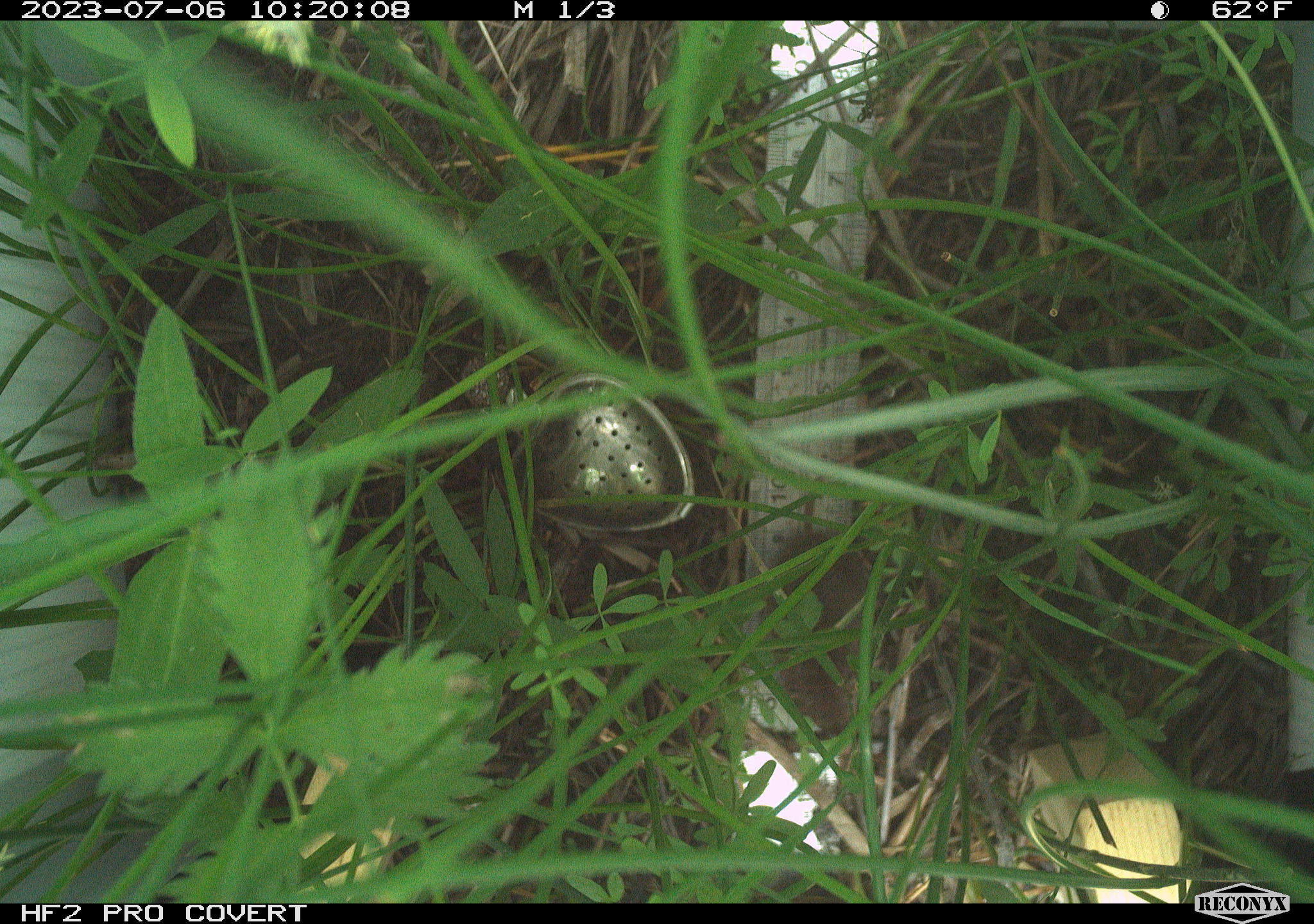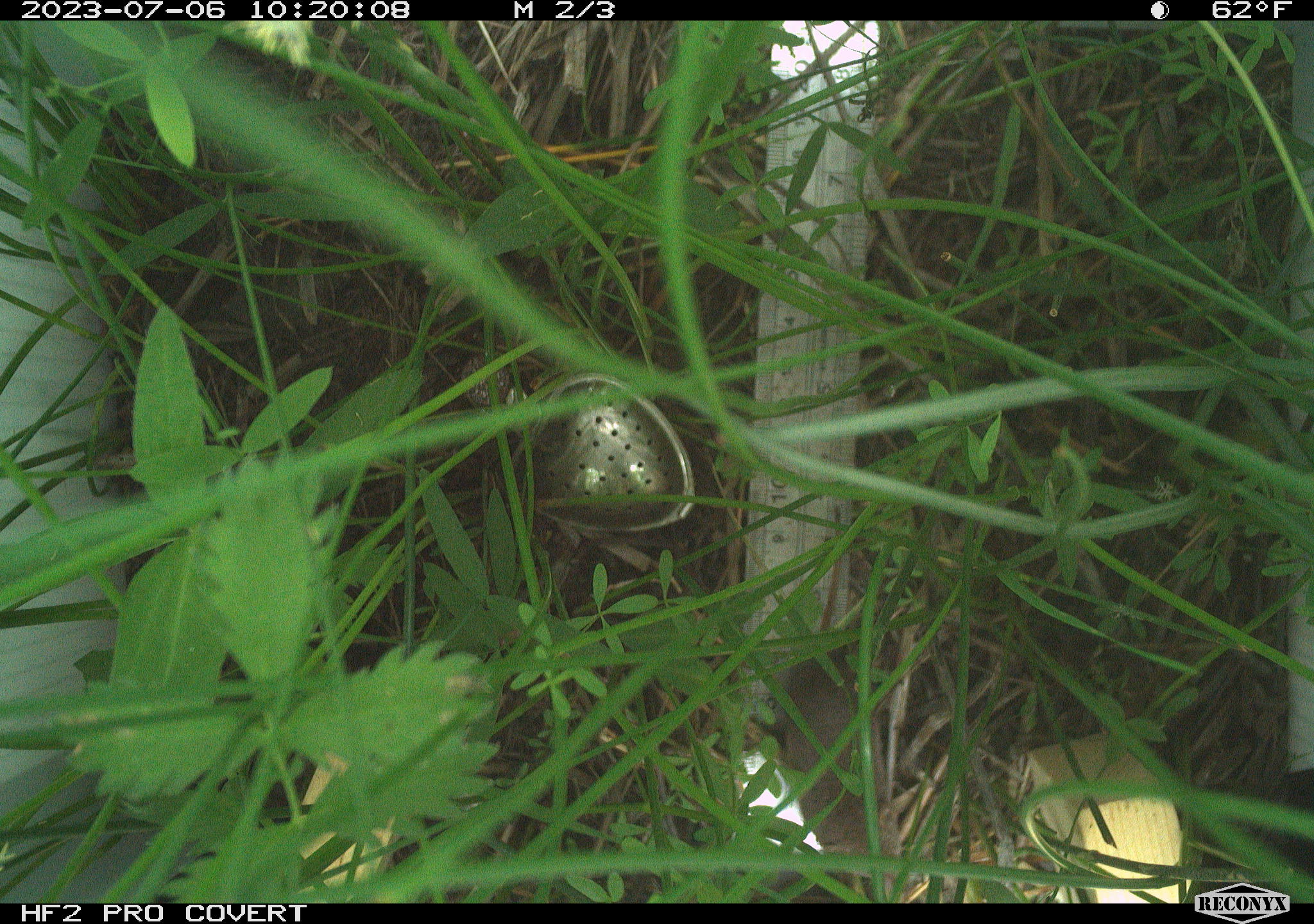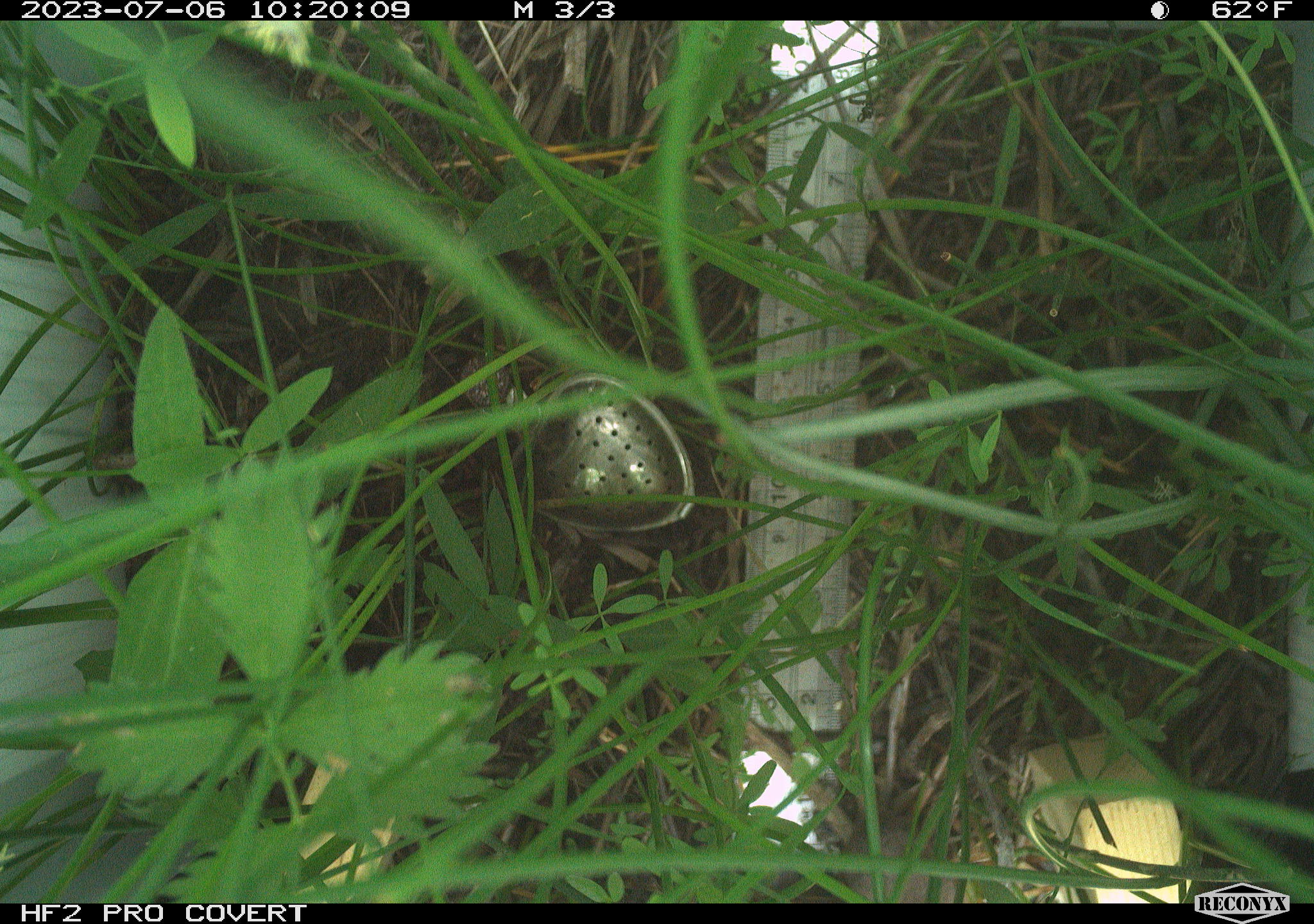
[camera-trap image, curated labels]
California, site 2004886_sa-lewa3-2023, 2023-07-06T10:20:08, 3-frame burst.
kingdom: Animalia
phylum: Chordata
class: Mammalia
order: Eulipotyphla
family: Soricidae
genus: Sorex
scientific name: Sorex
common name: long-tailed shrew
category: sorex species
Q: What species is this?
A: Sorex species (long-tailed shrew) (Sorex).